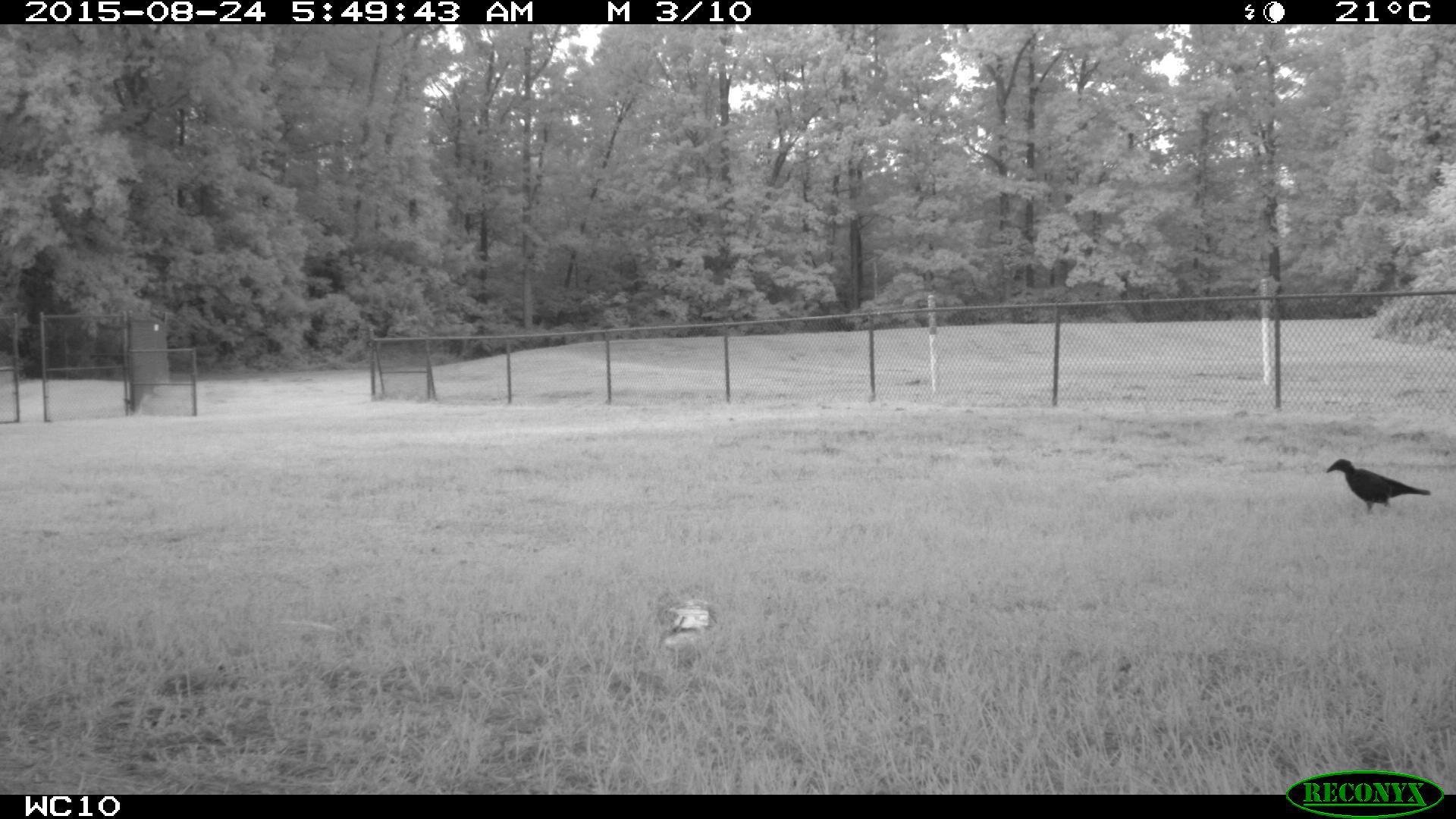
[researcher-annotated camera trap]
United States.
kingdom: Animalia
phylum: Chordata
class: Aves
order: Passeriformes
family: Corvidae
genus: Corvus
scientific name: Corvus brachyrhynchos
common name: american crow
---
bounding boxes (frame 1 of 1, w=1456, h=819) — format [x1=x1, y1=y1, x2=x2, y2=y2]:
American Crow: [x1=1326, y1=441, x2=1432, y2=516]